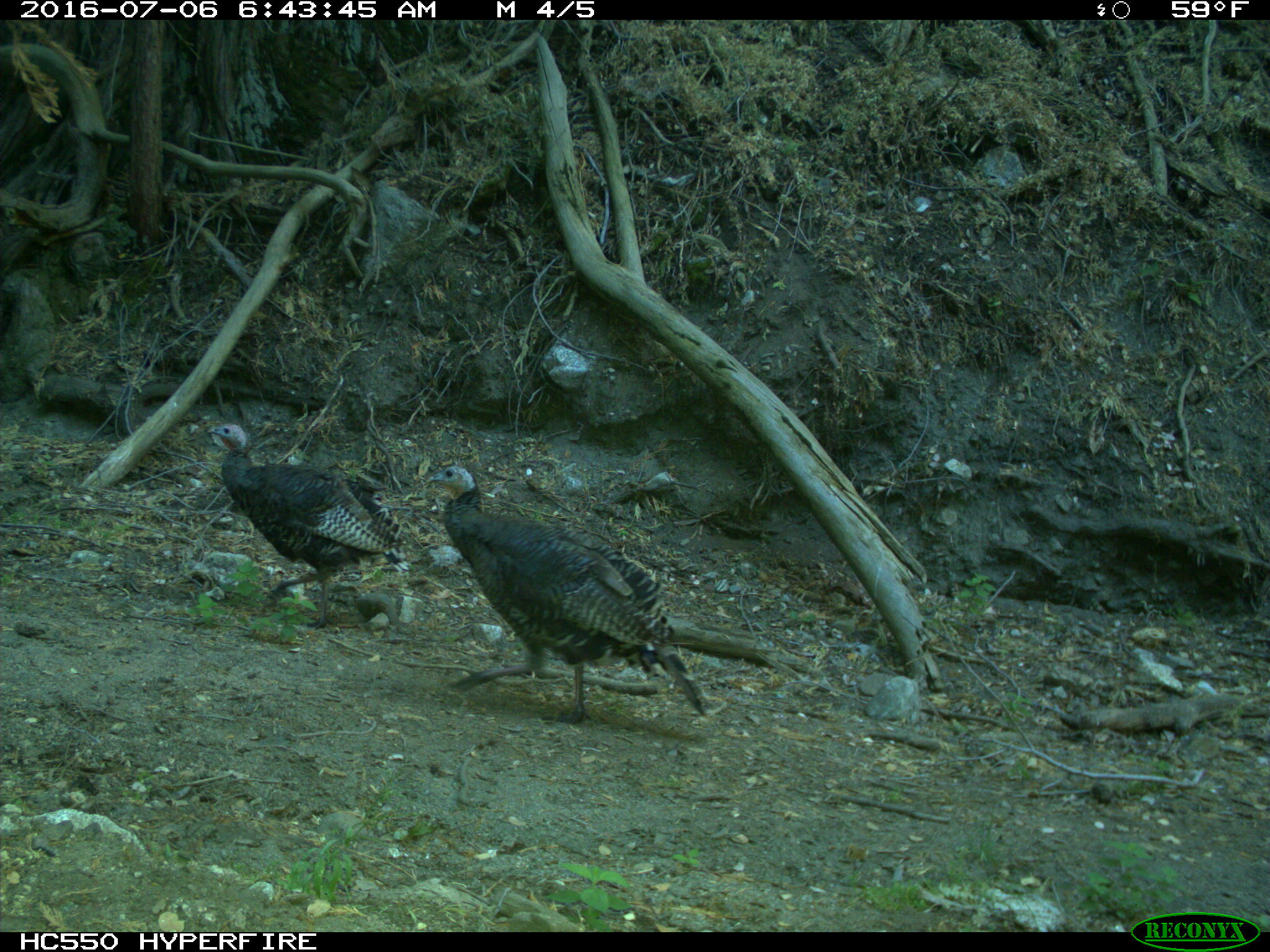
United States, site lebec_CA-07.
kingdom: Animalia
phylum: Chordata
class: Aves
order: Galliformes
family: Phasianidae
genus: Meleagris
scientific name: Meleagris gallopavo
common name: wild turkey